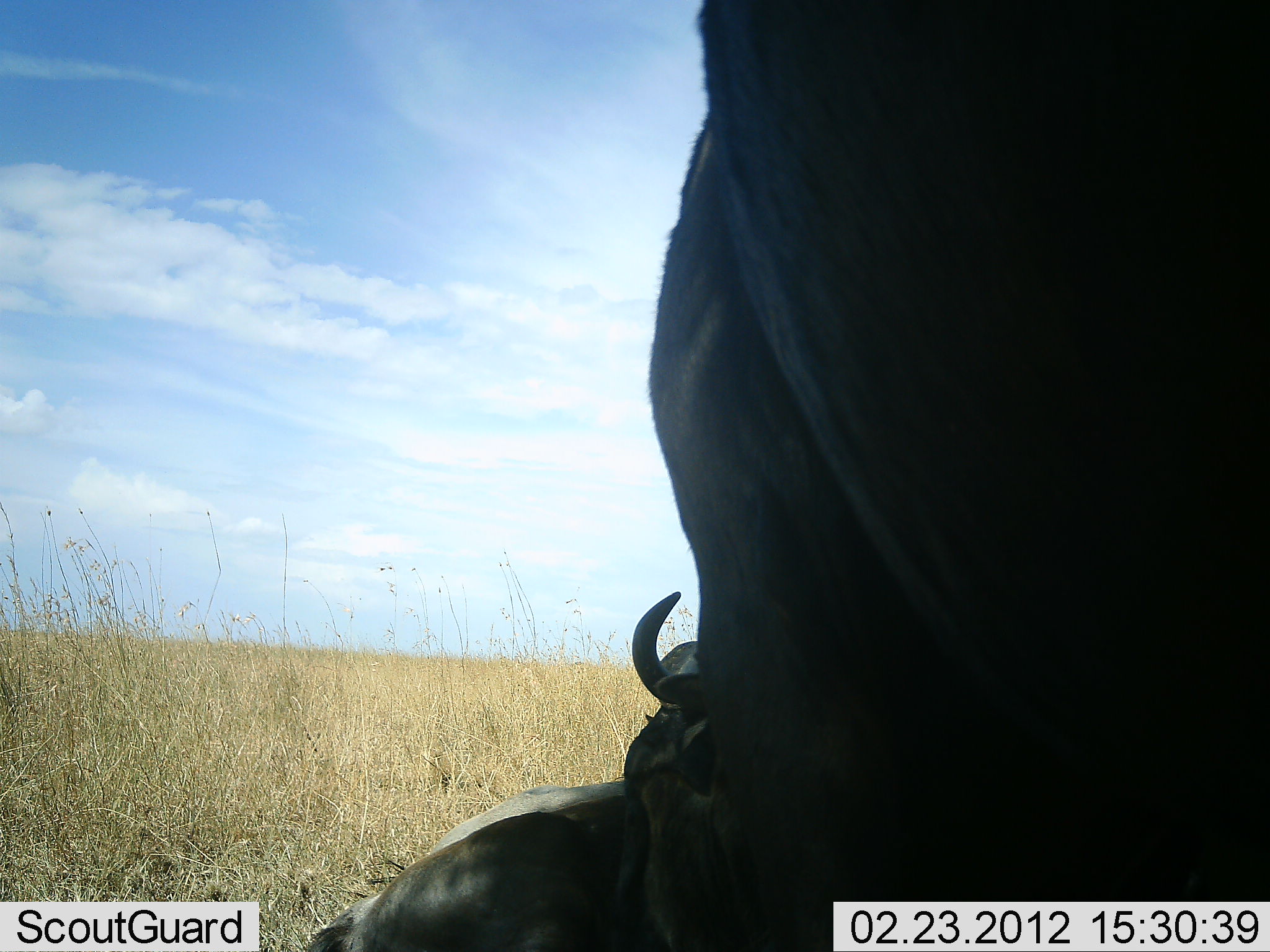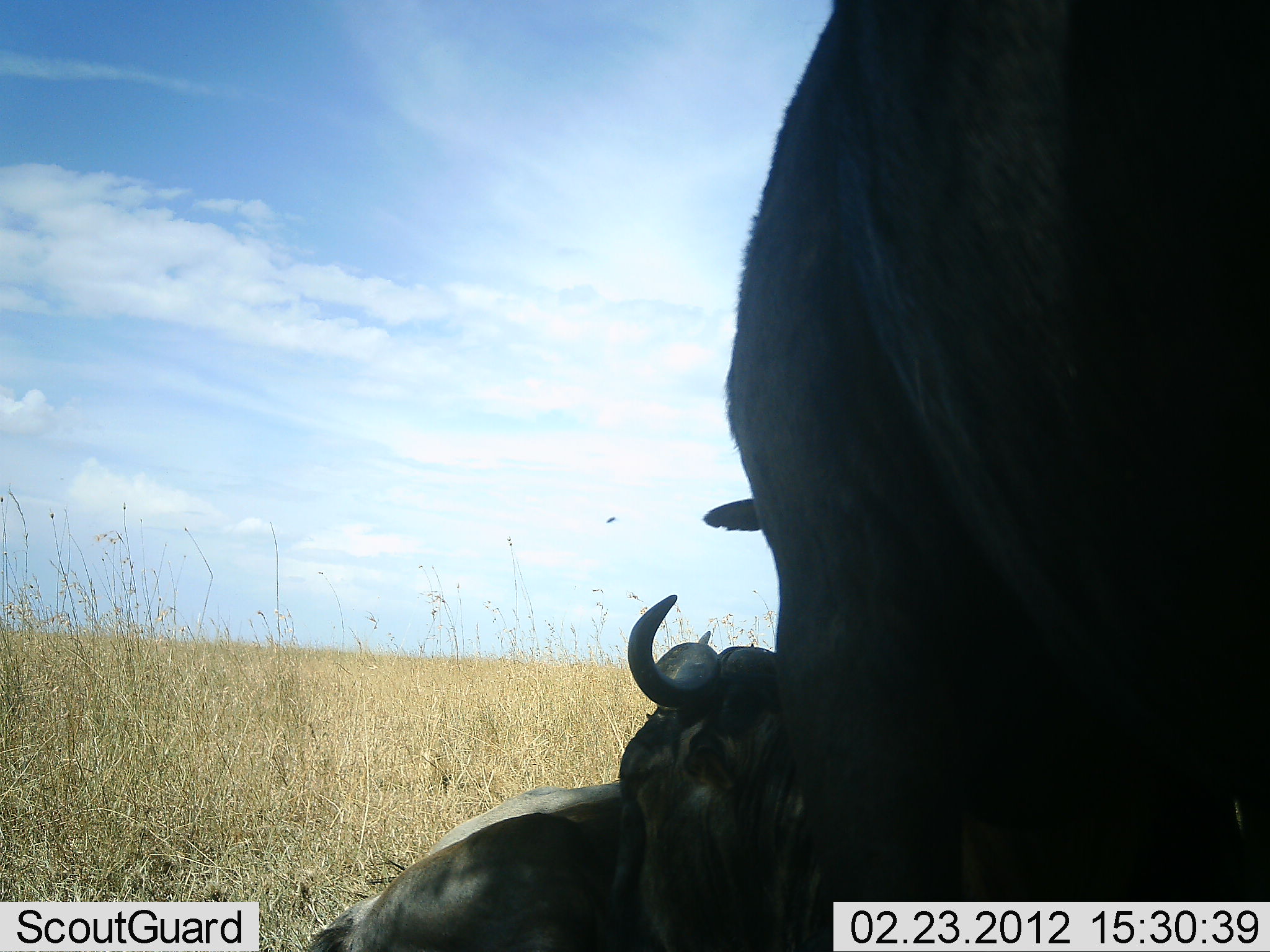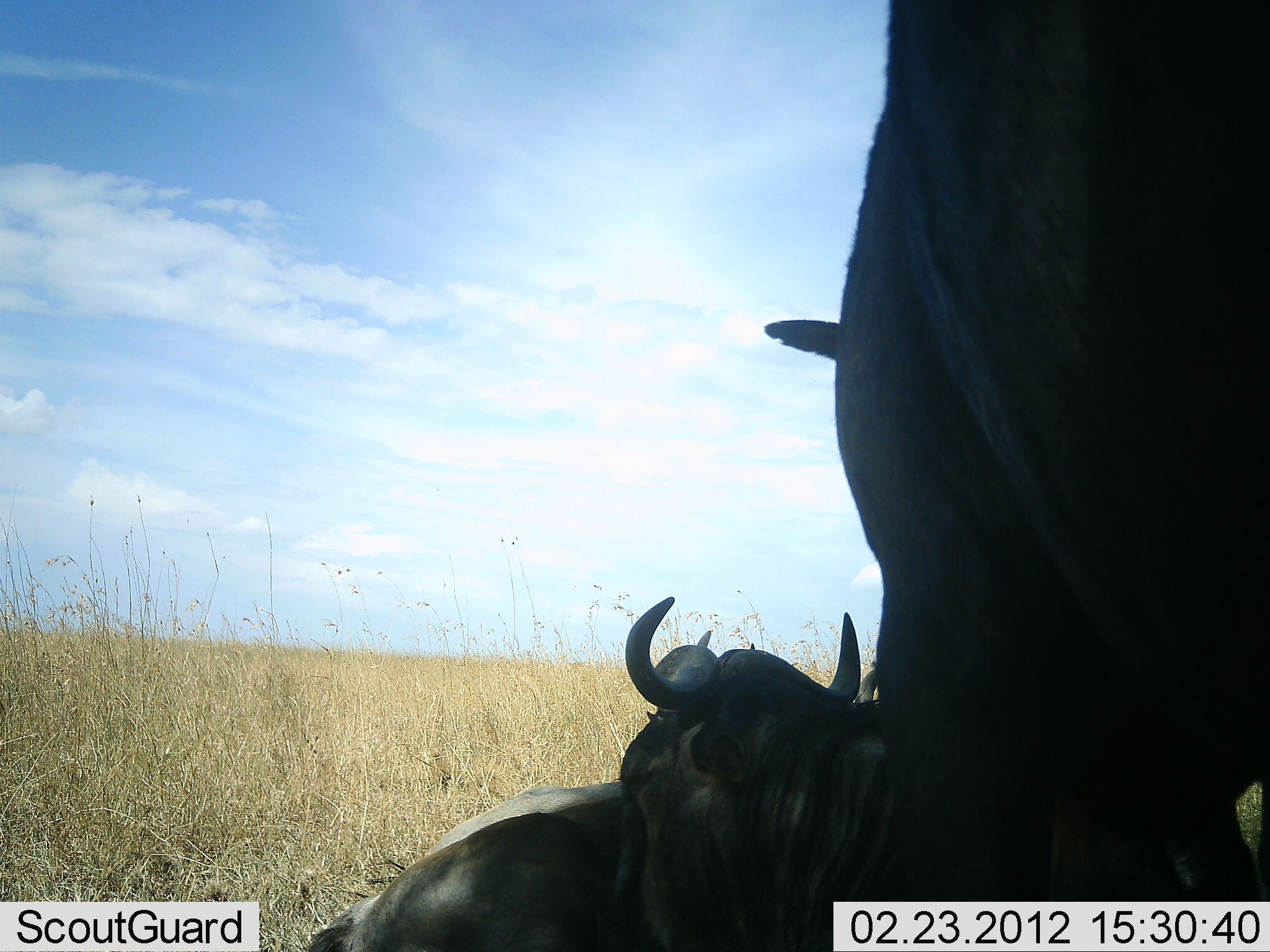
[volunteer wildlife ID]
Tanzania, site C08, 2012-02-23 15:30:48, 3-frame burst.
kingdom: Animalia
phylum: Chordata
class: Mammalia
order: Artiodactyla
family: Bovidae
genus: Connochaetes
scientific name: Connochaetes taurinus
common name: blue wildebeest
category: wildebeest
Wildebeest (blue wildebeest) (Connochaetes taurinus), count 2. Behavior (volunteer vote fractions): standing 68%, resting 100%, moving 4%, interacting 4%. Young present (vote fraction): 0%. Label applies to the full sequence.